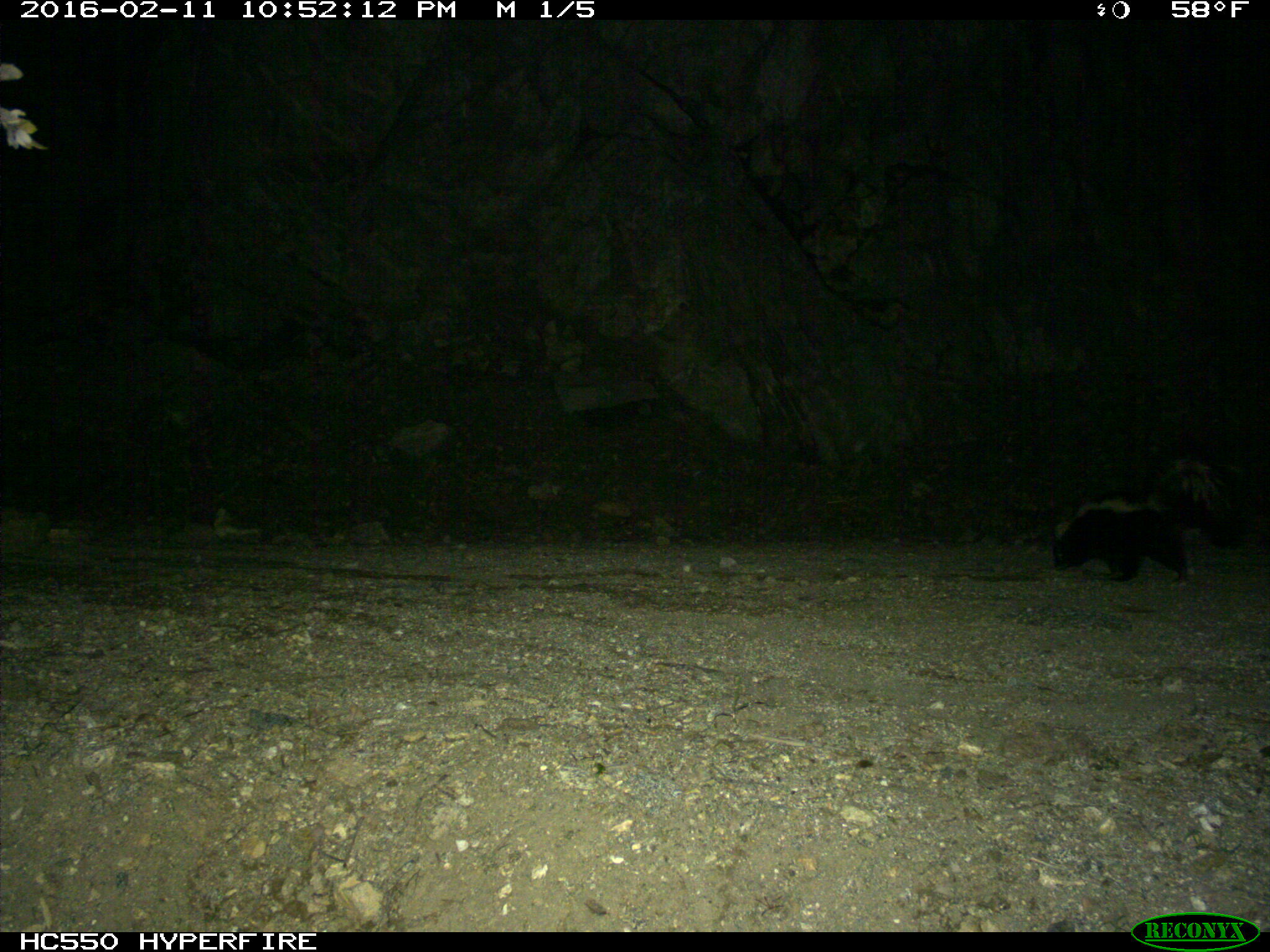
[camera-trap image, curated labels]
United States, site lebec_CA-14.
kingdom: Animalia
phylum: Chordata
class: Mammalia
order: Carnivora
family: Mephitidae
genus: Mephitis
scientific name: Mephitis mephitis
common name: striped skunk